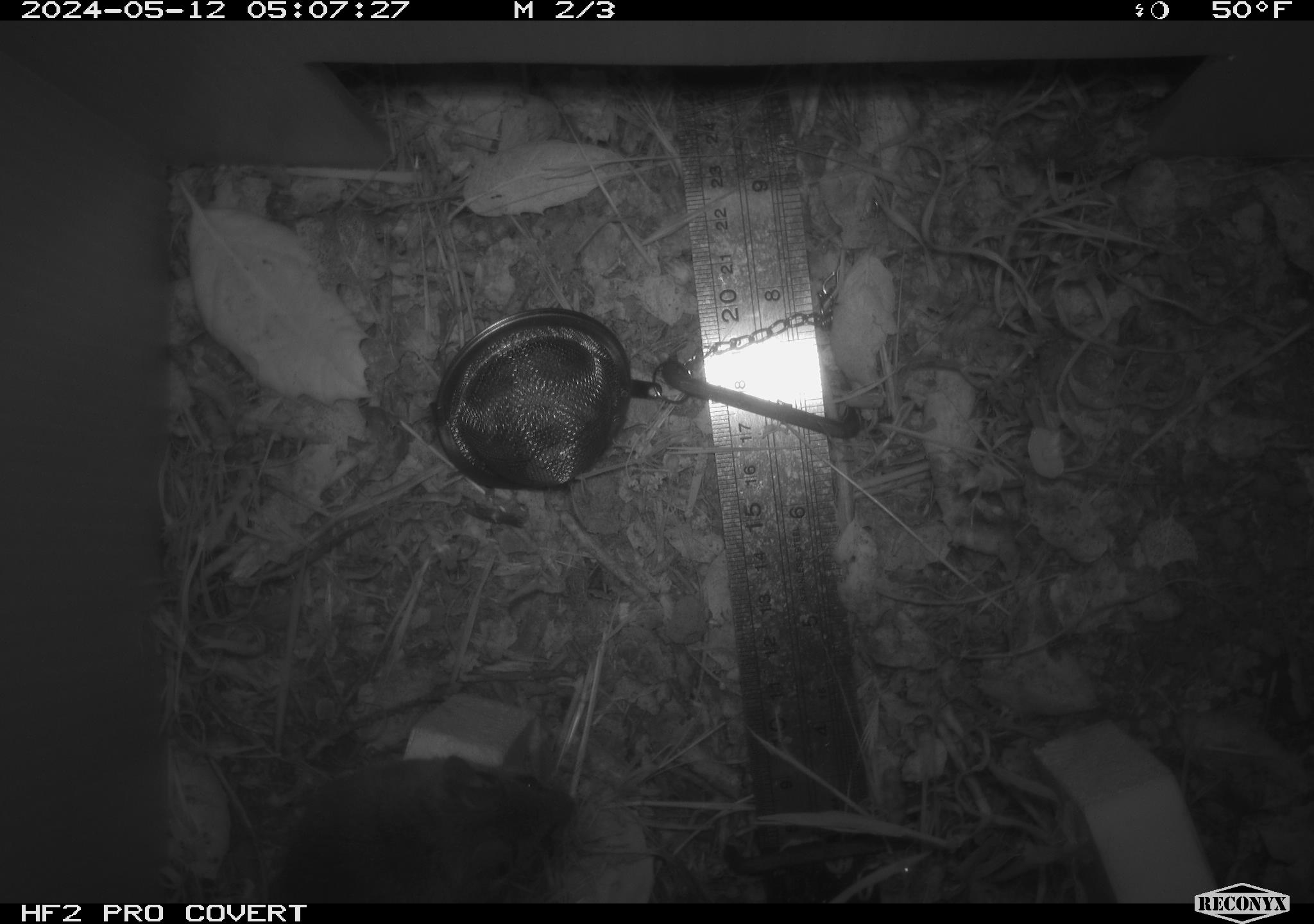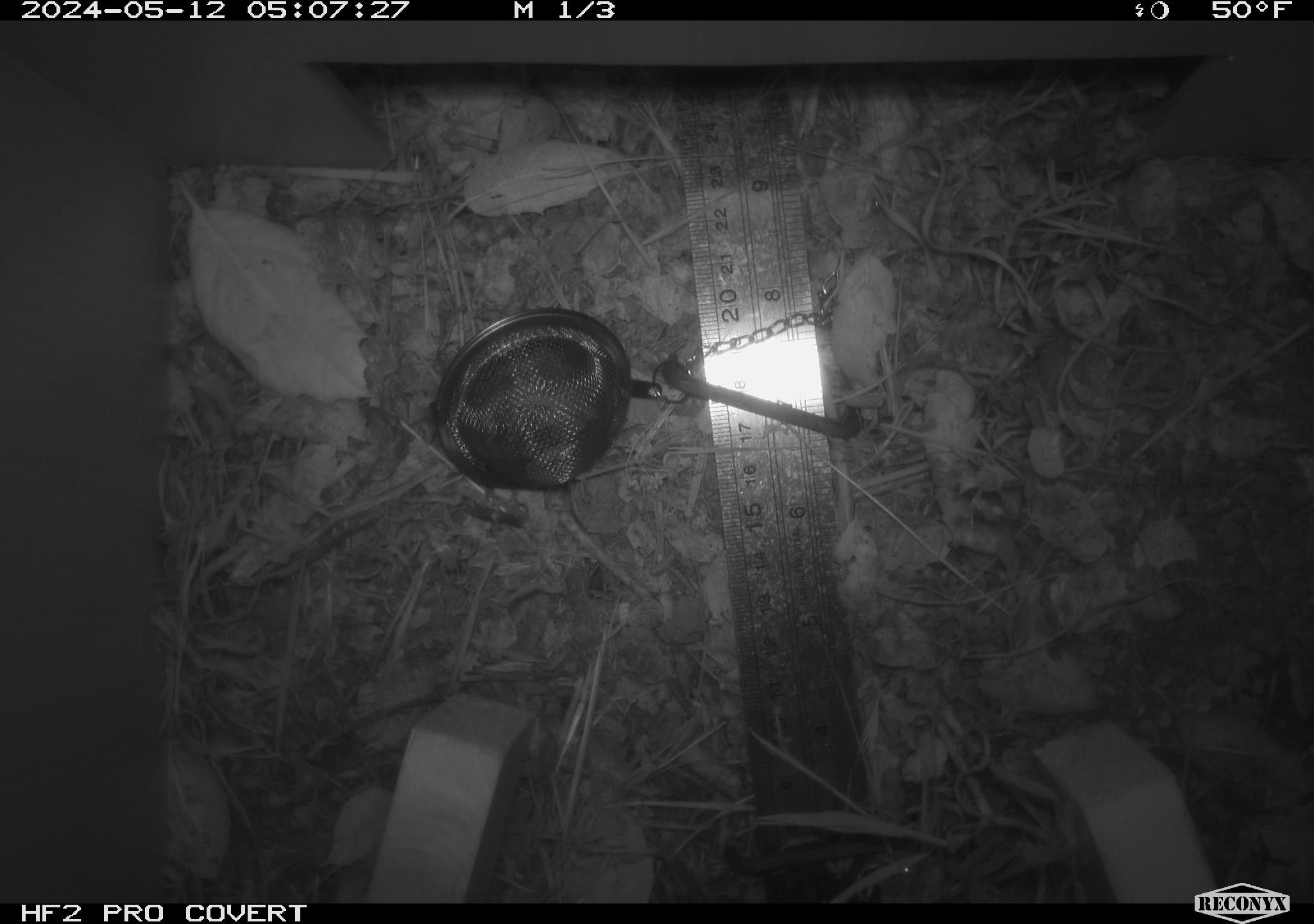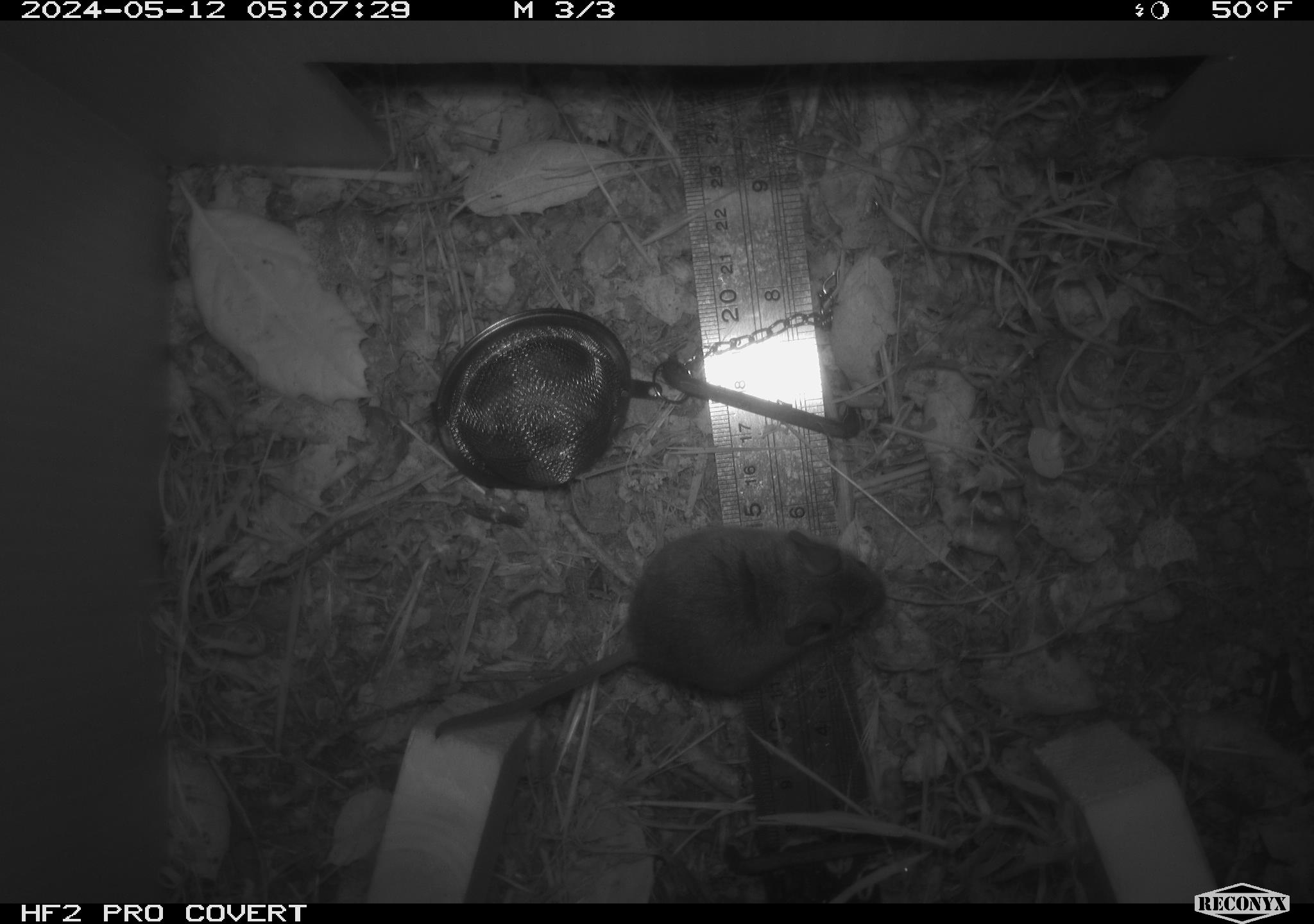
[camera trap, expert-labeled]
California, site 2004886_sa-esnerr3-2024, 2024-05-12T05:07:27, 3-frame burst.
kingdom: Animalia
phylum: Chordata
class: Mammalia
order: Rodentia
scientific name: Rodentia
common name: rodent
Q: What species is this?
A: Rodent (Rodentia).